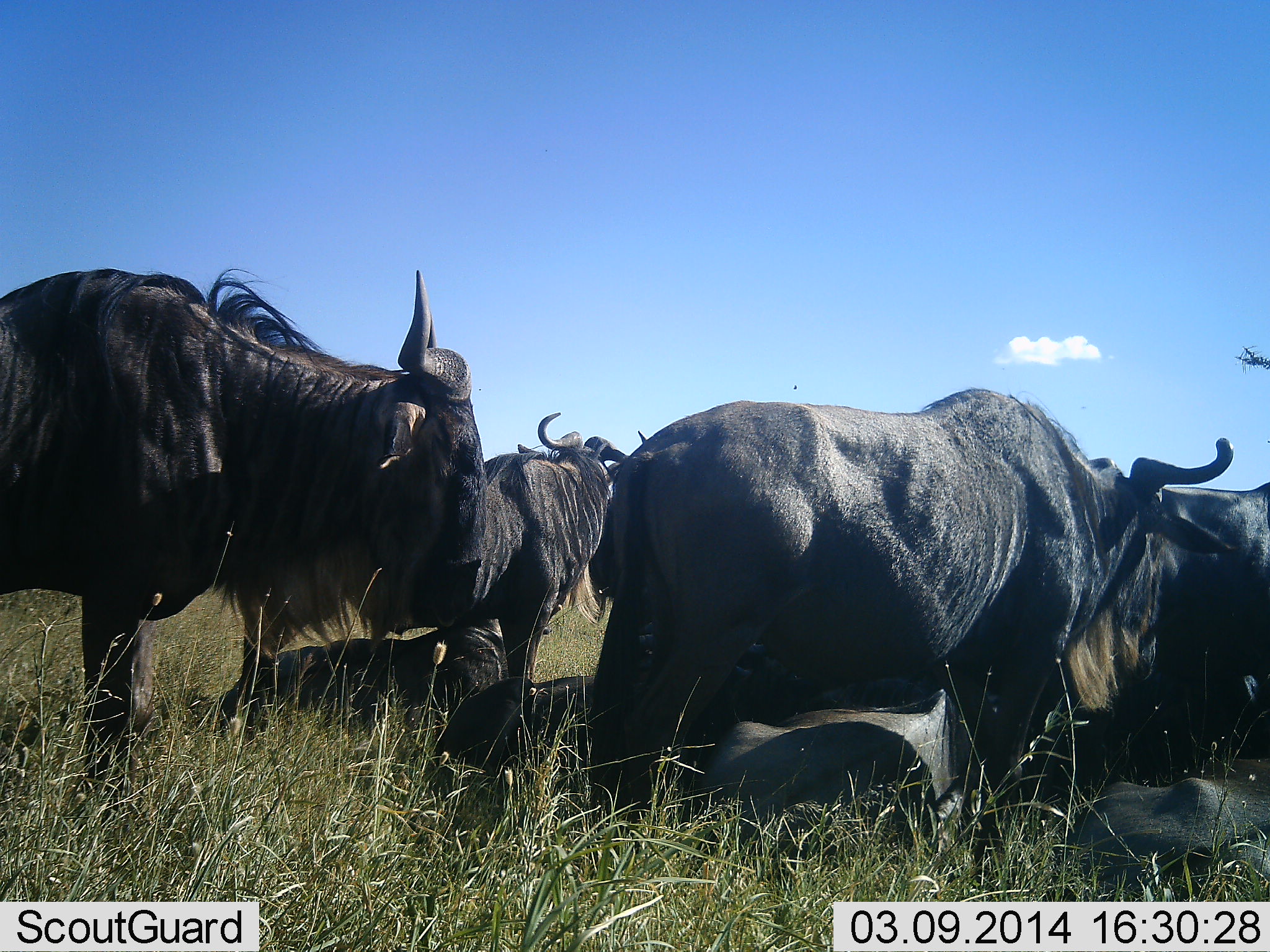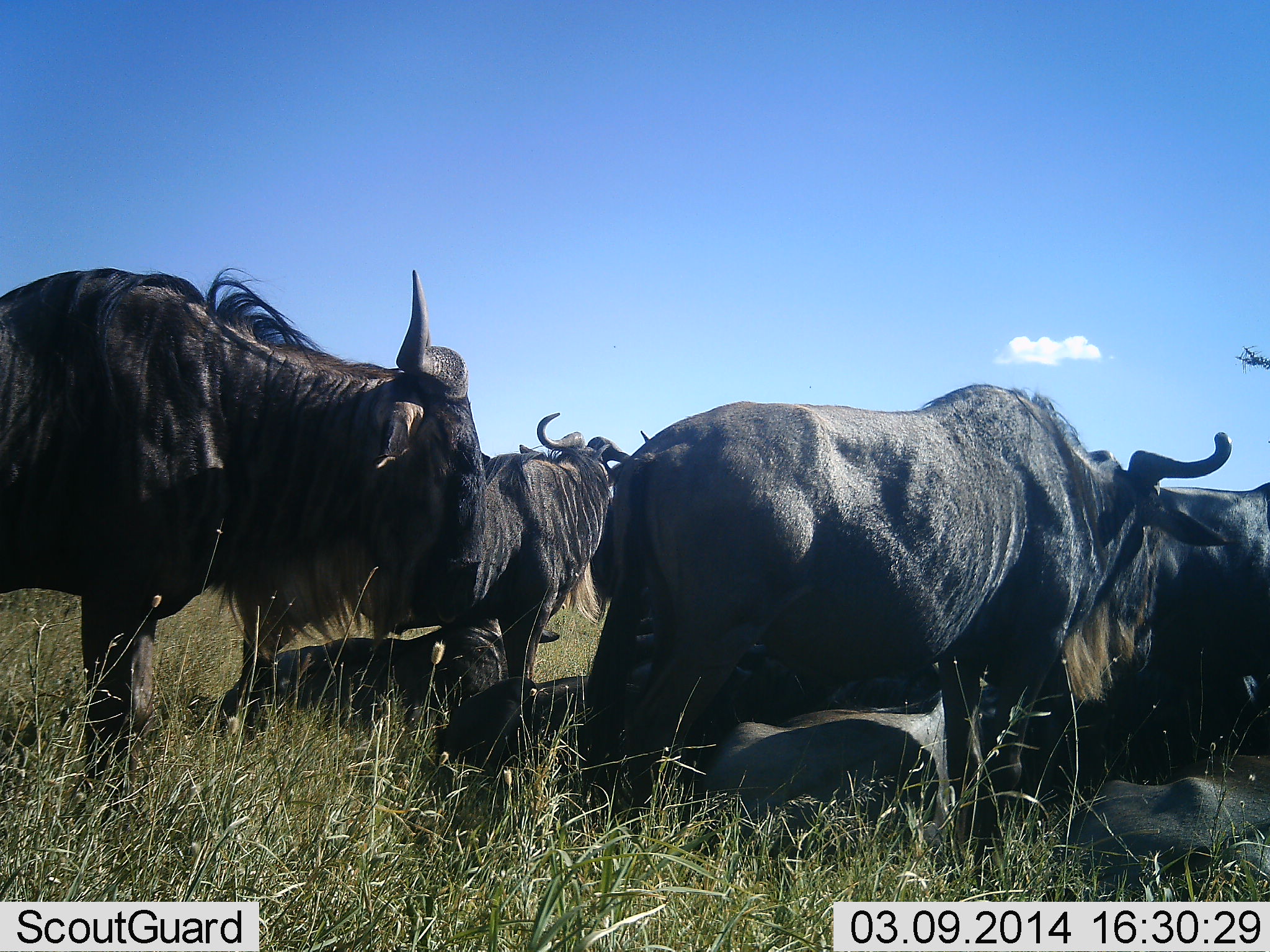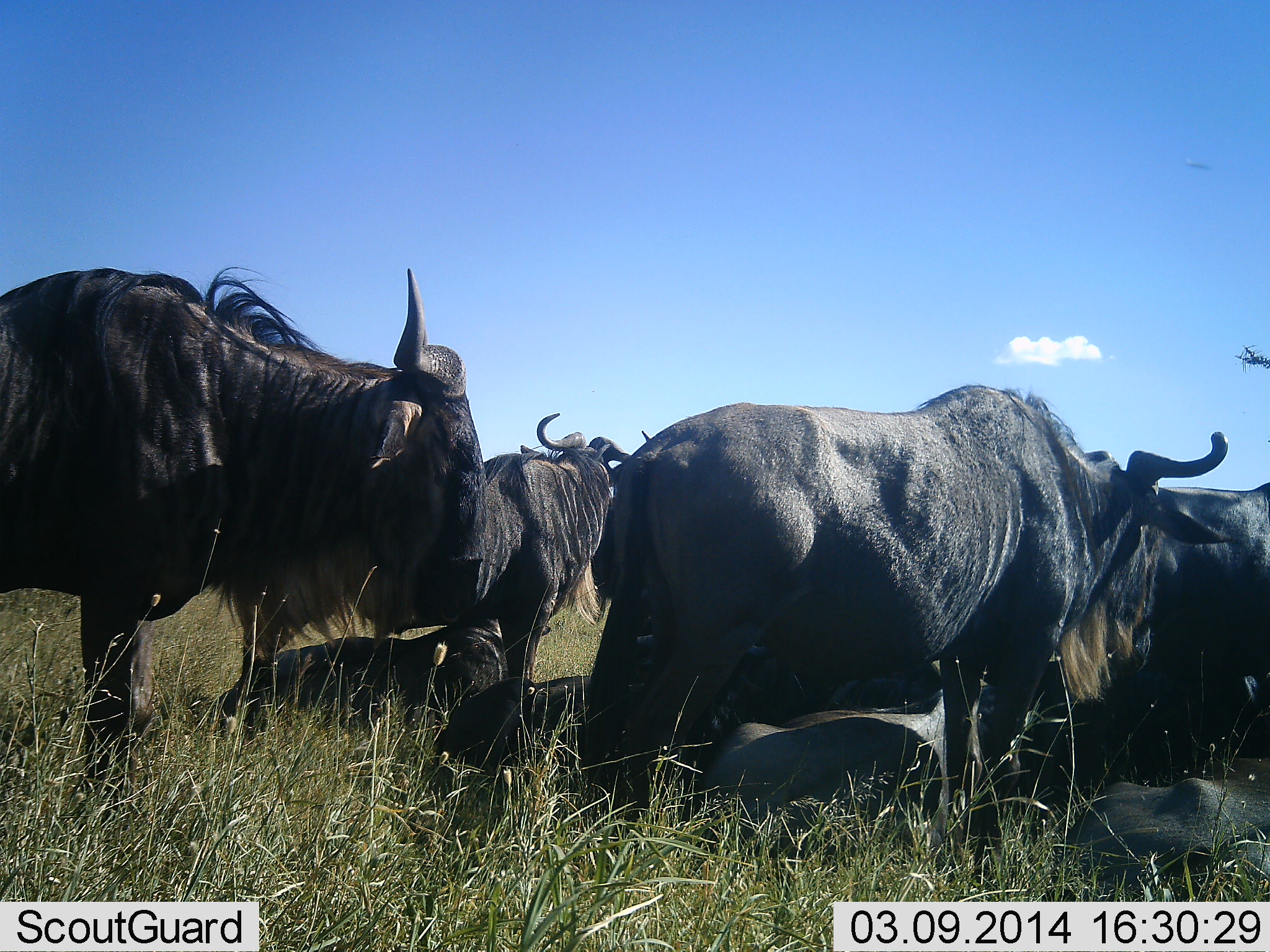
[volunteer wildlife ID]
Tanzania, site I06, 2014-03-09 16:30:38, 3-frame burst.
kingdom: Animalia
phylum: Chordata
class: Mammalia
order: Artiodactyla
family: Bovidae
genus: Connochaetes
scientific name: Connochaetes taurinus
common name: blue wildebeest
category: wildebeest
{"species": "wildebeest (blue wildebeest) (Connochaetes taurinus)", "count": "8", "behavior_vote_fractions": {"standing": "90%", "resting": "90%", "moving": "0%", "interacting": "20%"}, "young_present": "20%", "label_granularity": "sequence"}